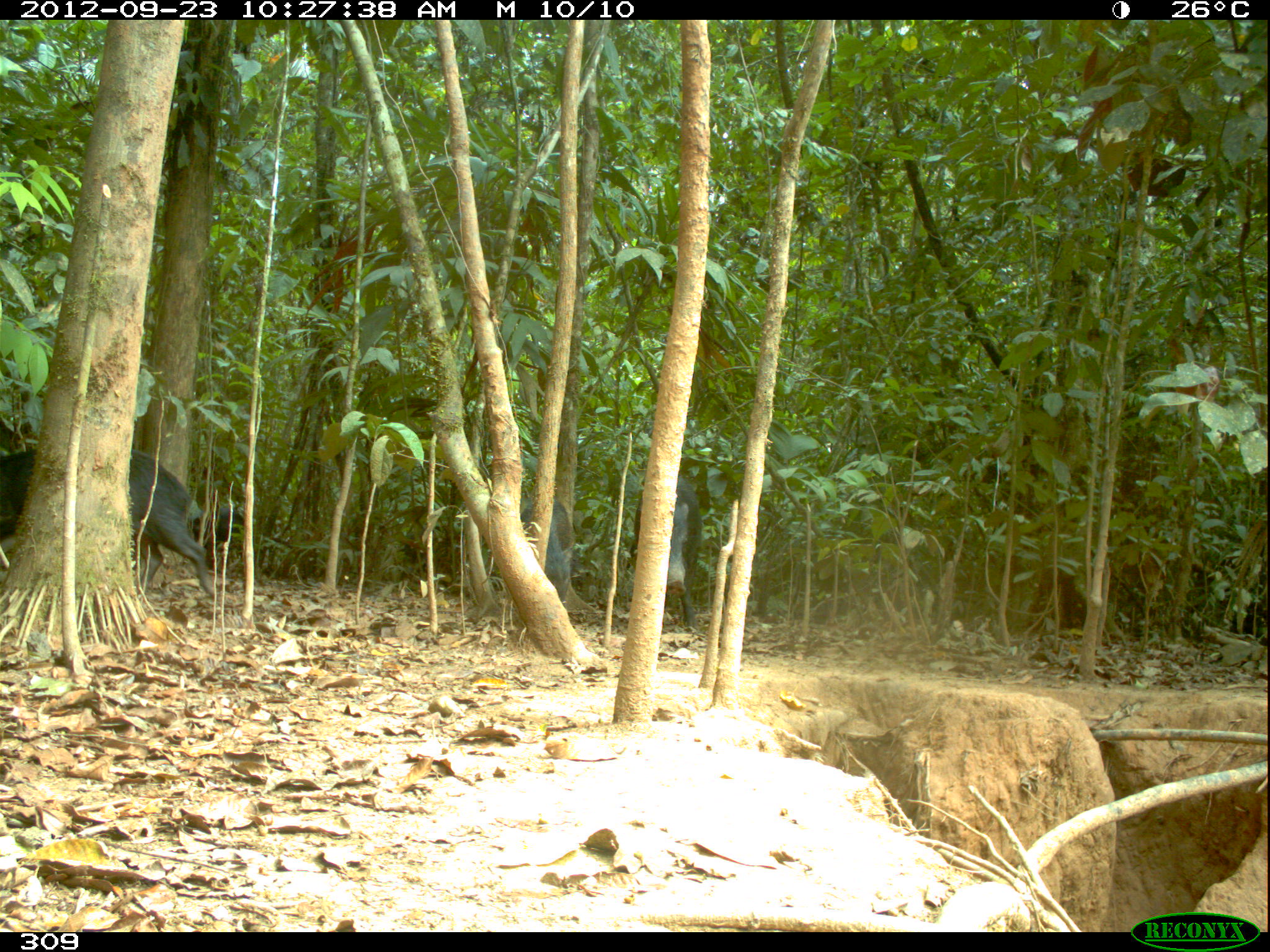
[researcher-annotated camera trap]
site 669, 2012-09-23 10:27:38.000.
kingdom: Animalia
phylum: Chordata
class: Mammalia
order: Artiodactyla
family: Tayassuidae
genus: Tayassu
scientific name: Tayassu pecari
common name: white-lipped peccary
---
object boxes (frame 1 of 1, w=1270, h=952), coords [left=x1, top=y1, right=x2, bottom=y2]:
tayassu pecari: [left=2, top=444, right=216, bottom=598]; [left=632, top=473, right=701, bottom=629]; [left=519, top=494, right=572, bottom=605]; [left=397, top=520, right=460, bottom=581]; [left=187, top=505, right=244, bottom=569]